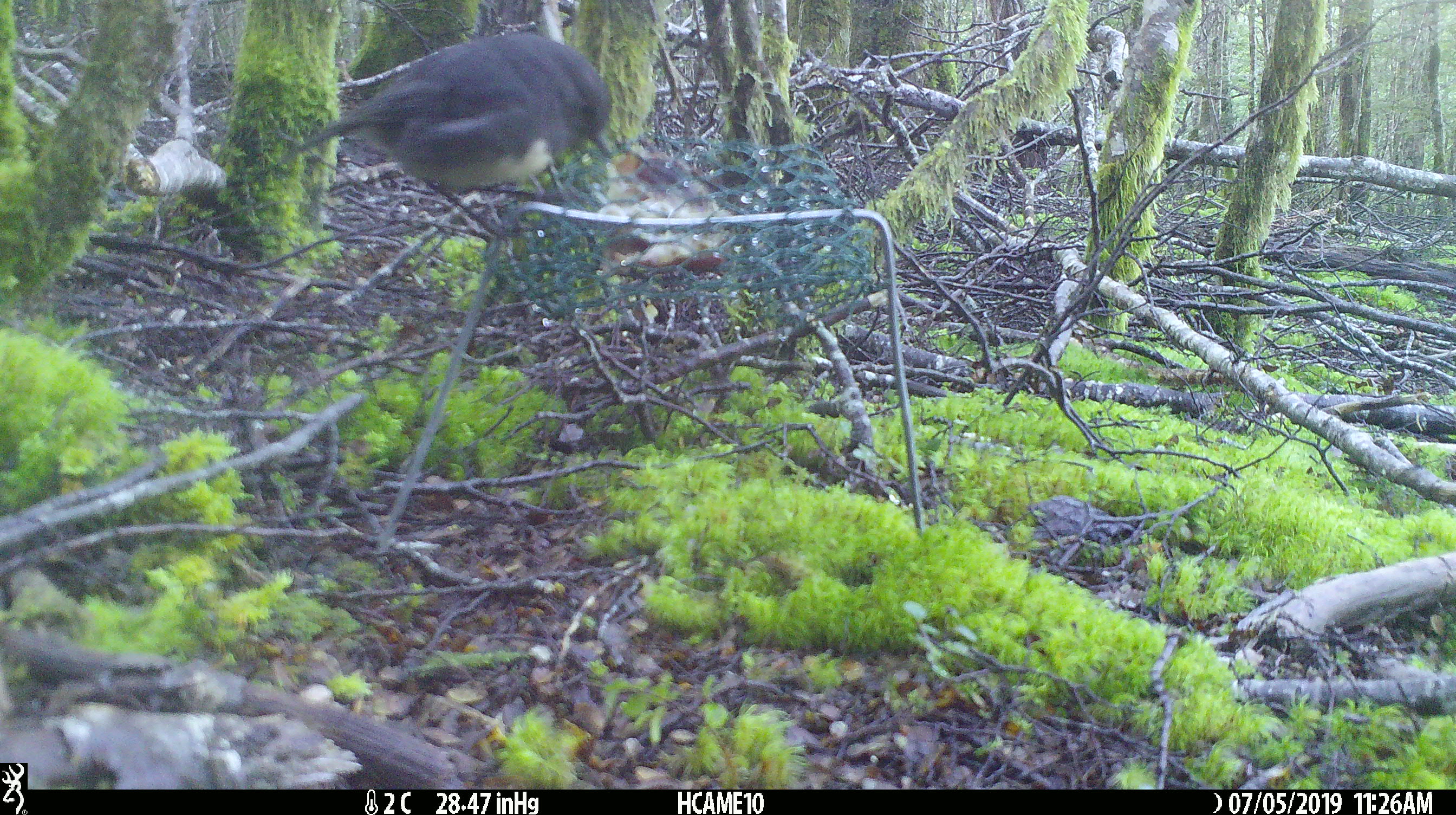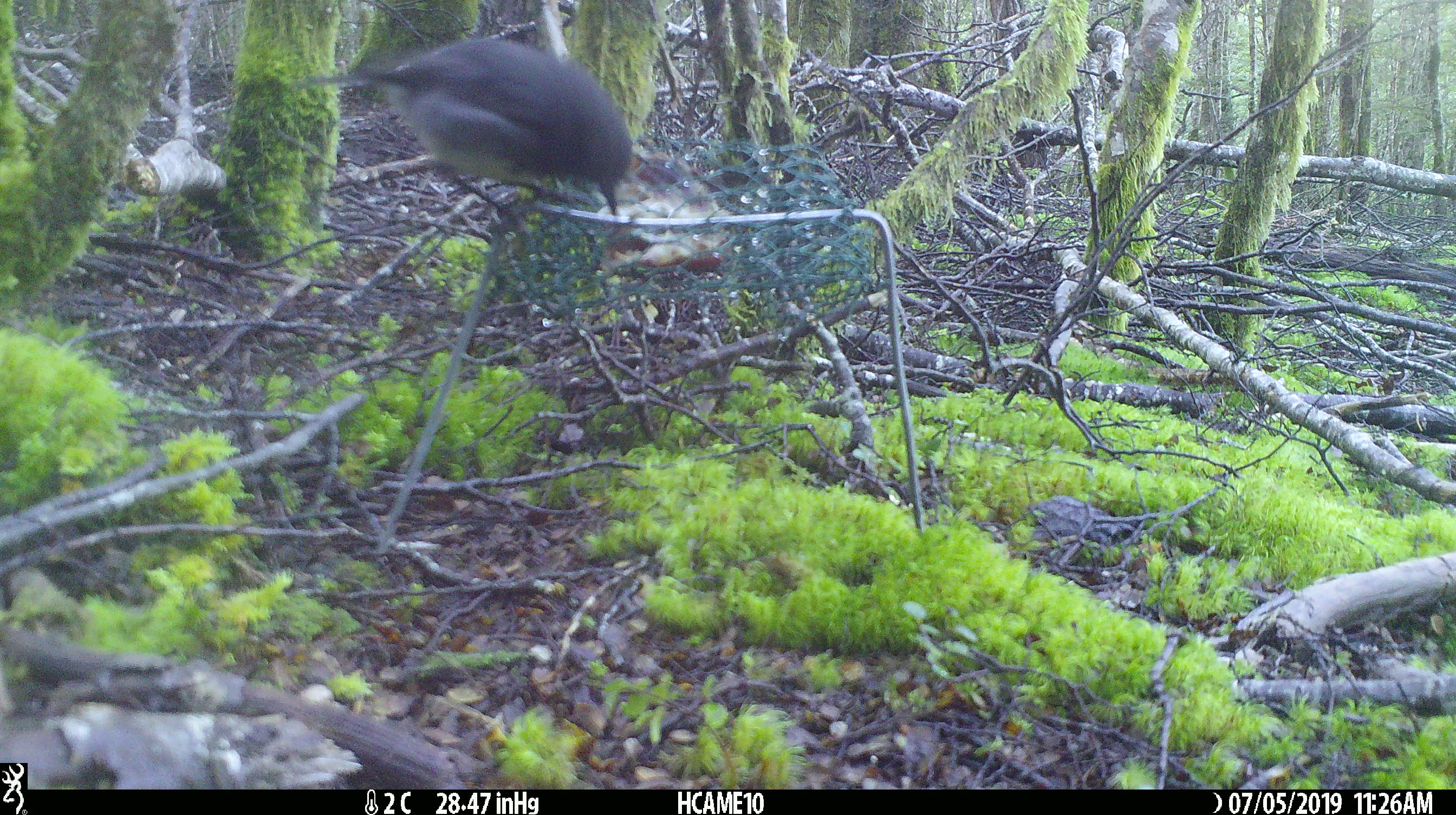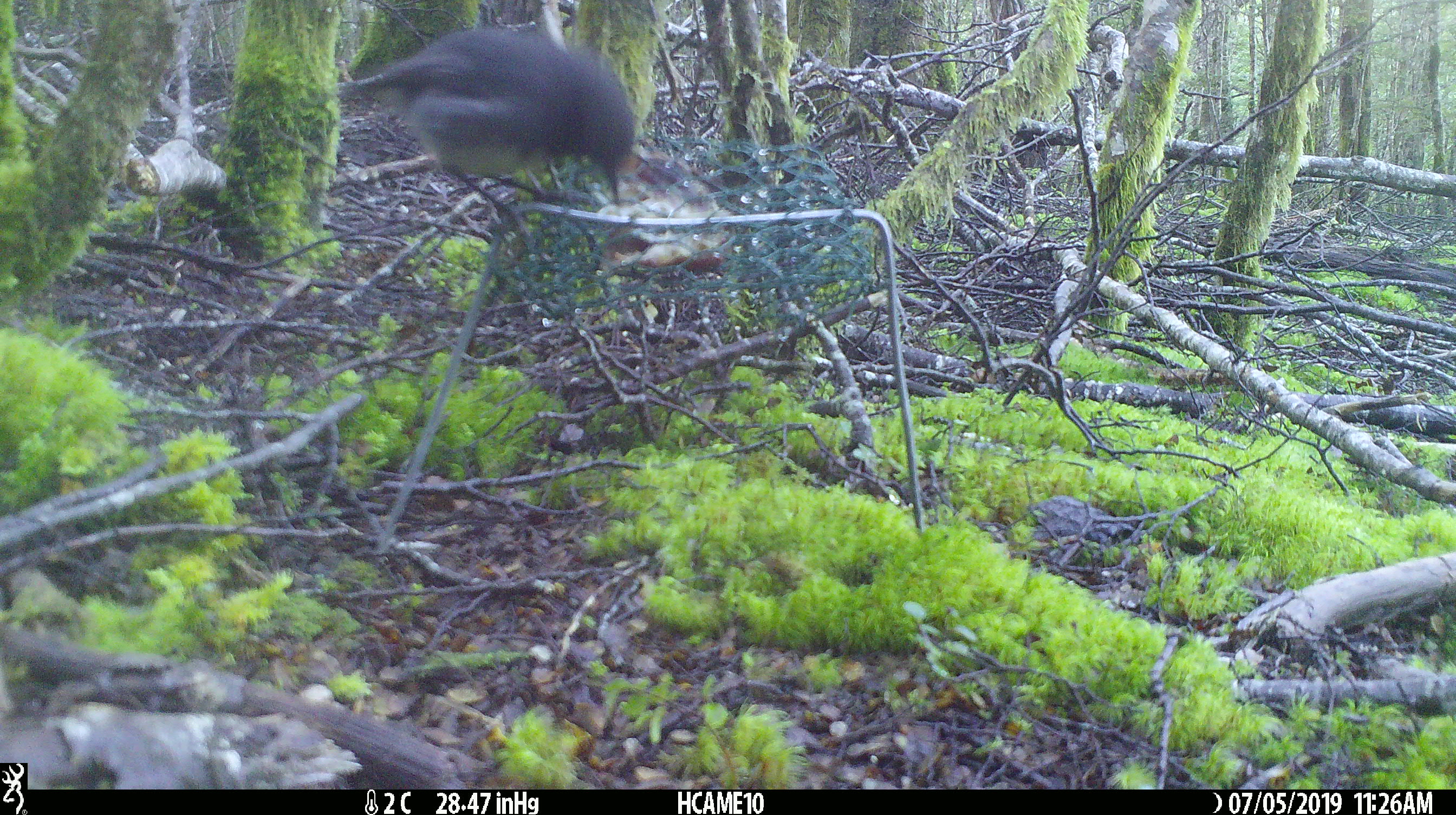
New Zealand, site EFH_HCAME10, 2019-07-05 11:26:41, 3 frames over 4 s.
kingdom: Animalia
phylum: Chordata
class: Aves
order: Passeriformes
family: Petroicidae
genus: Petroica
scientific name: Petroica australis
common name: new zealand robin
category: robin